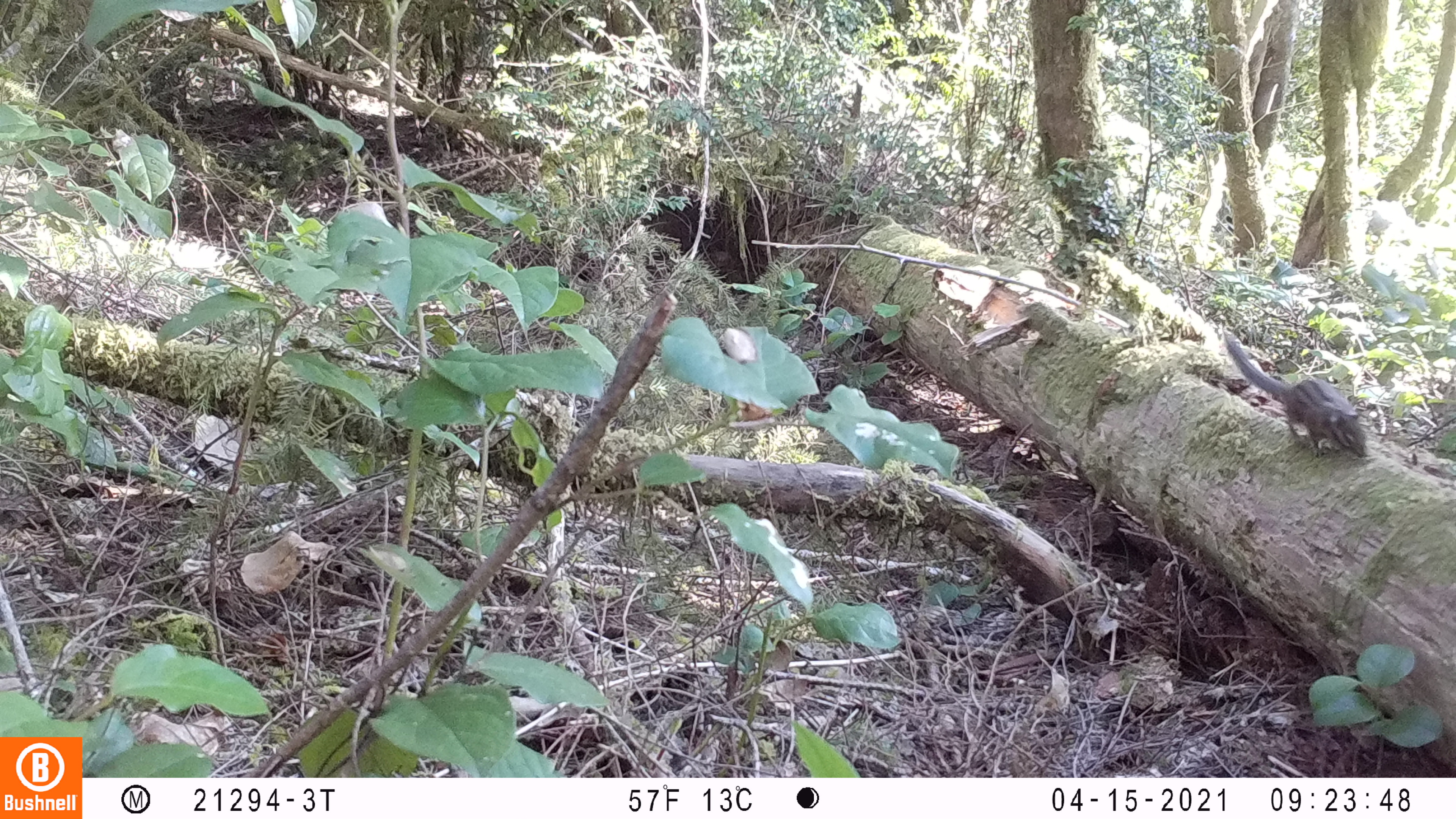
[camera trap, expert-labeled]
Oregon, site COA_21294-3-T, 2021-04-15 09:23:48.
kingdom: Animalia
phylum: Chordata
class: Mammalia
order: Rodentia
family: Sciuridae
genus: Neotamias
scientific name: Neotamias townsendii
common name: townsend's chipmunk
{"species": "townsend's chipmunk (Neotamias townsendii)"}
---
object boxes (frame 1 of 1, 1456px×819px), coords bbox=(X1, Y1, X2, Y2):
townsend's chipmunk: bbox=(1230, 336, 1370, 466)